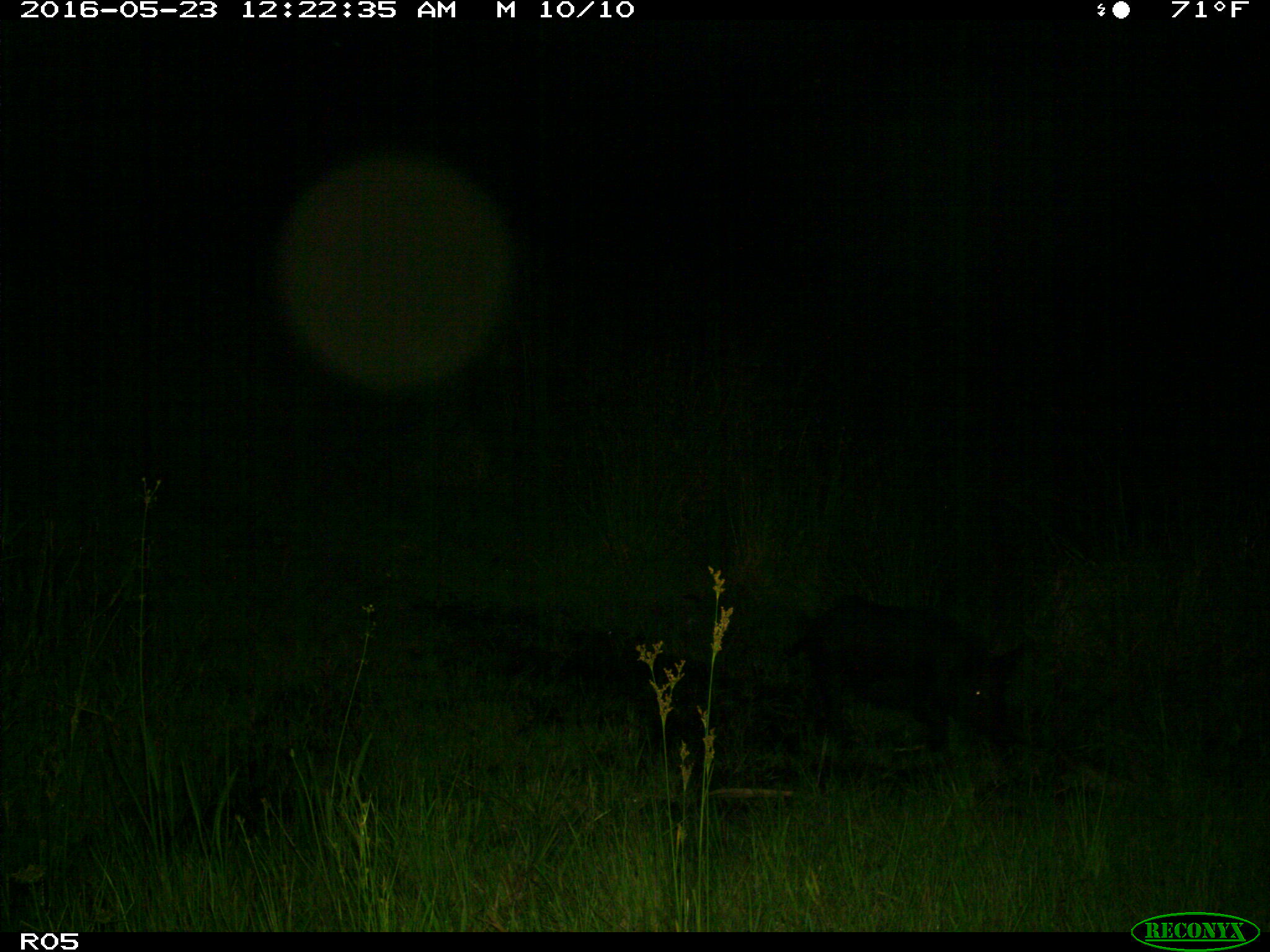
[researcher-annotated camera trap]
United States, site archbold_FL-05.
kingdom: Animalia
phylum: Chordata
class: Mammalia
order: Artiodactyla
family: Suidae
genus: Sus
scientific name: Sus scrofa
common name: wild boar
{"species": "Sus scrofa (wild boar)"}